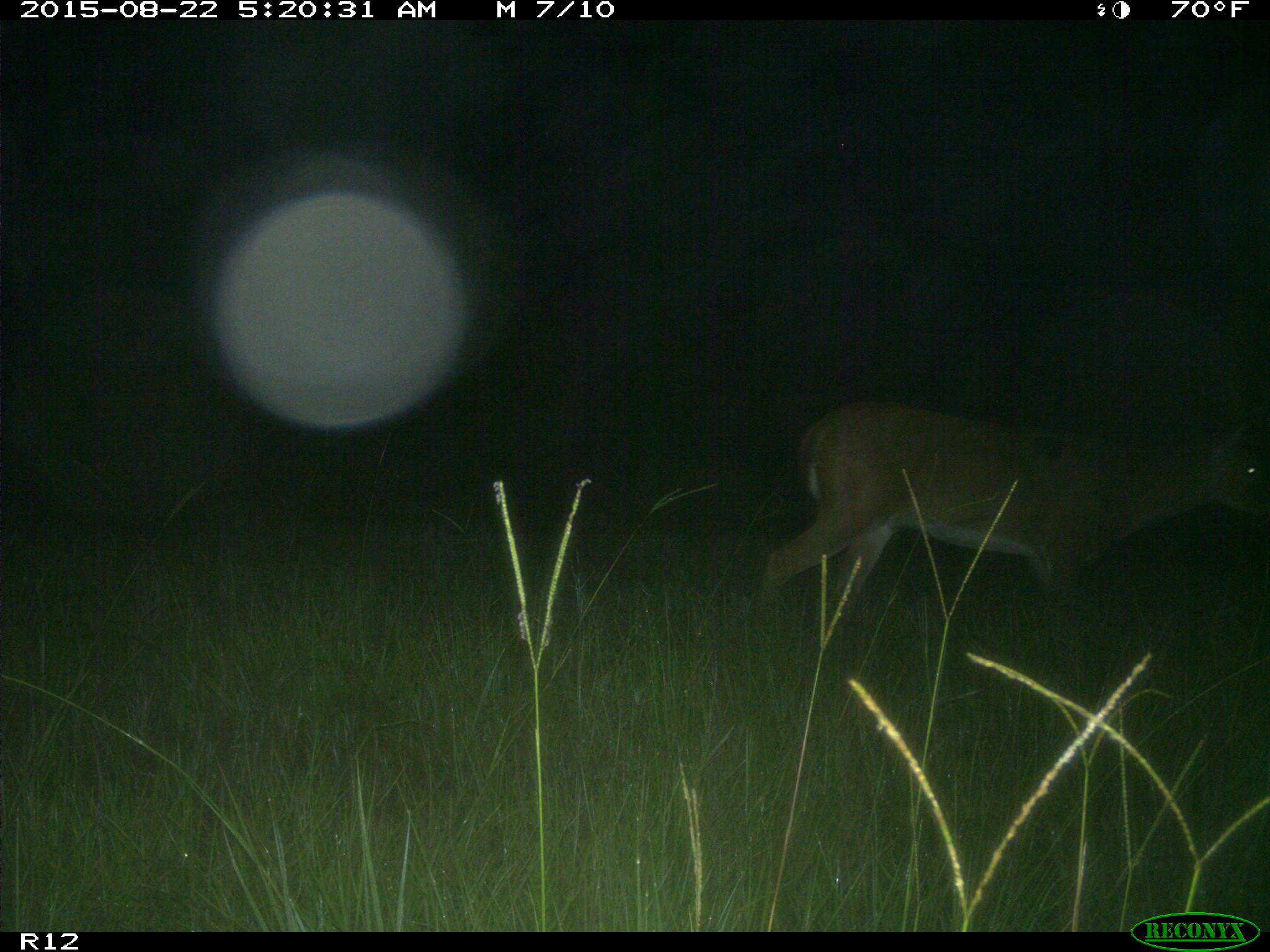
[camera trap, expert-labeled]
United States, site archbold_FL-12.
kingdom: Animalia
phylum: Chordata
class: Mammalia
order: Artiodactyla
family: Cervidae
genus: Odocoileus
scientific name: Odocoileus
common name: deer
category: unidentified deer